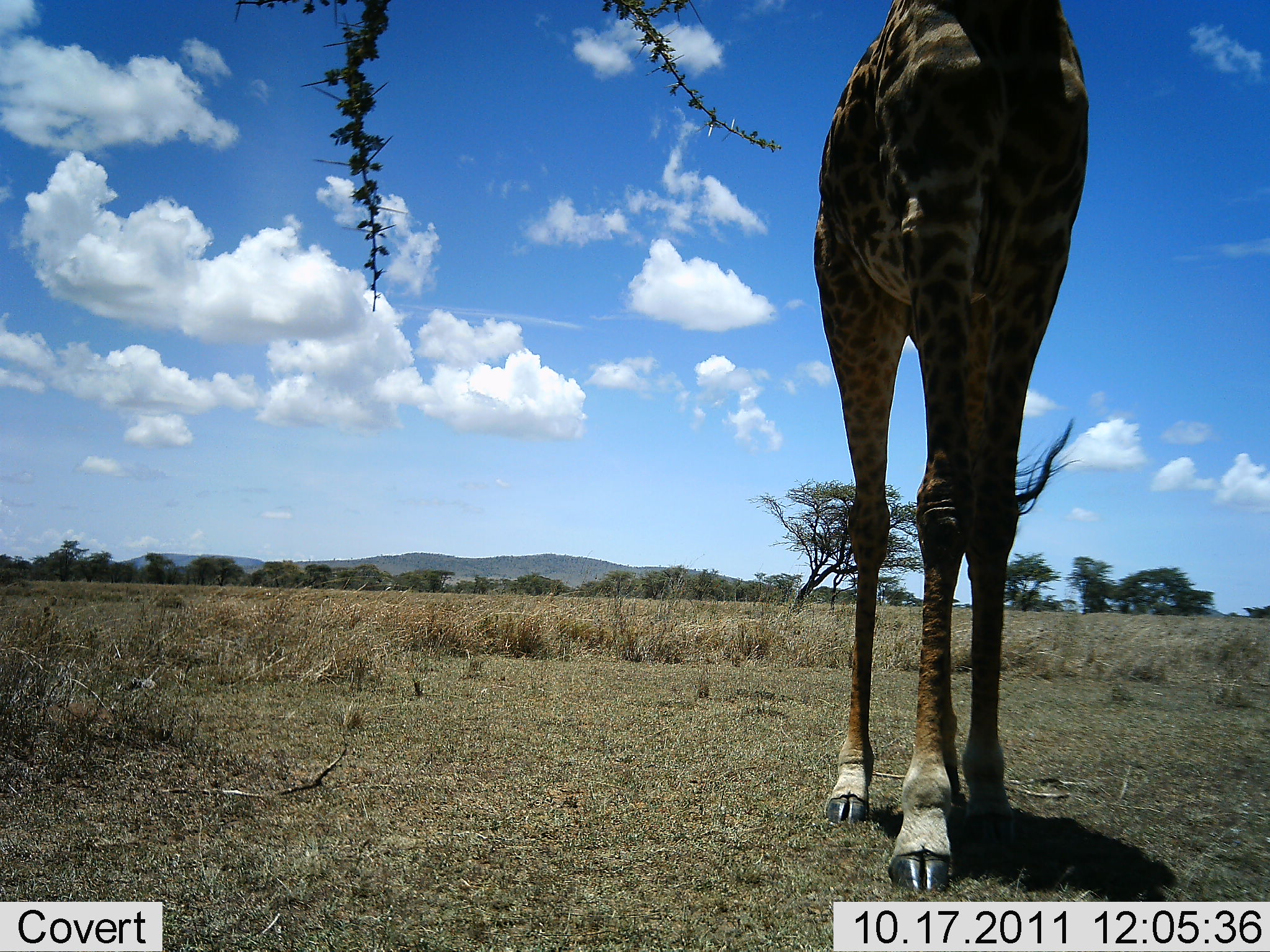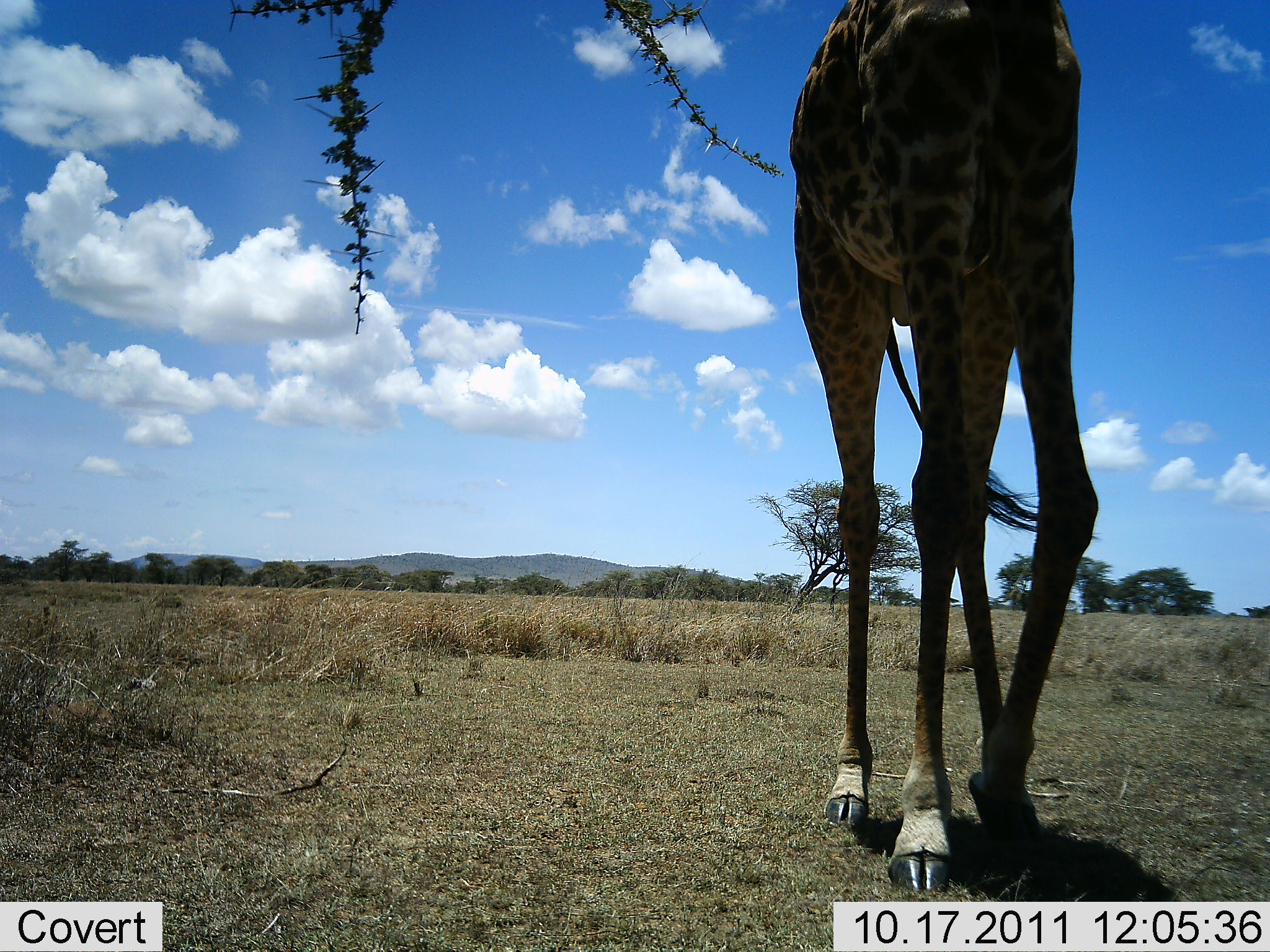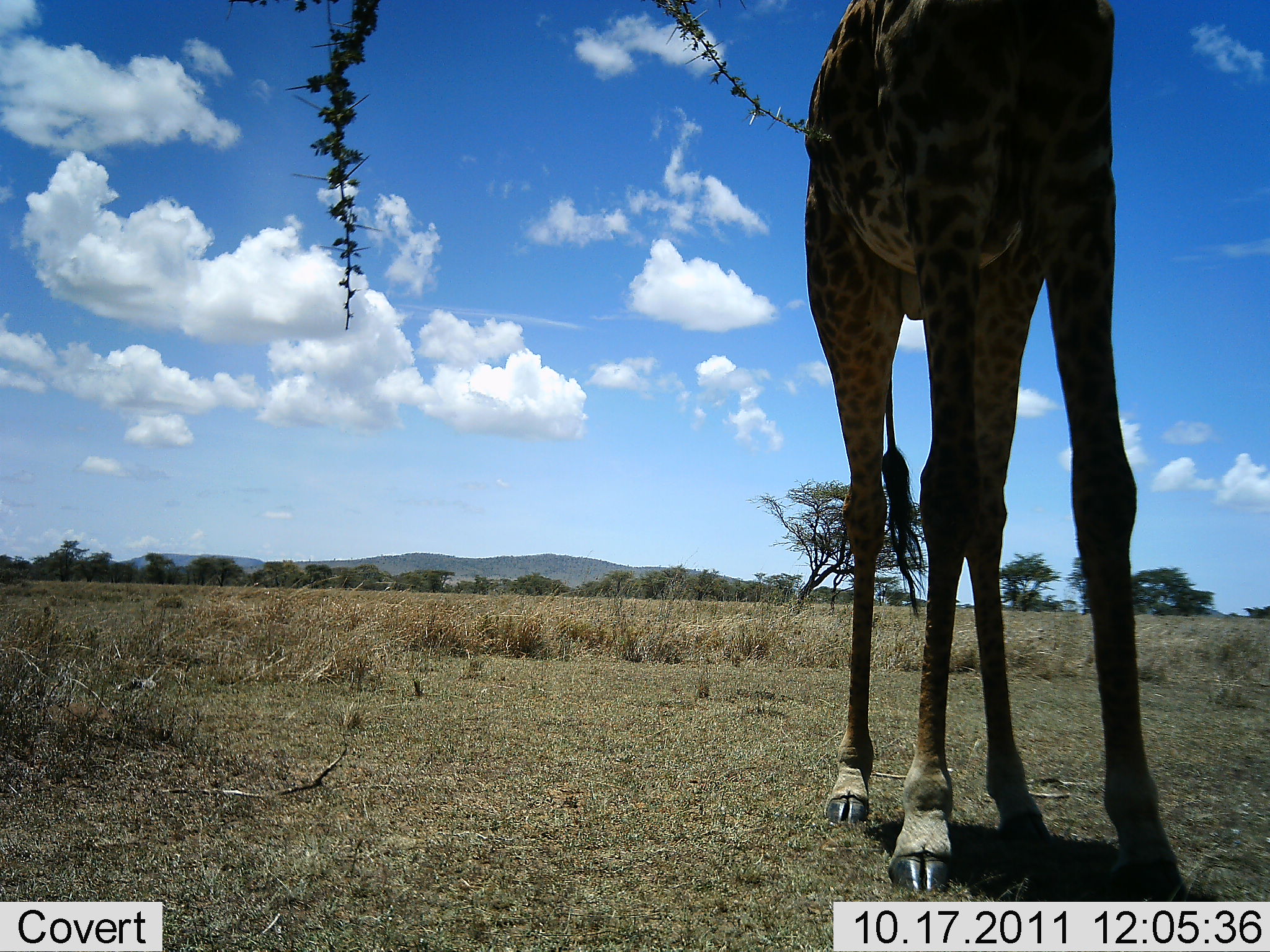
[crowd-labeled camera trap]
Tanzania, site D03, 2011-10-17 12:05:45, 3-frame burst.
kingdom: Animalia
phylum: Chordata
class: Mammalia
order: Artiodactyla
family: Giraffidae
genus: Giraffa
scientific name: Giraffa camelopardalis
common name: giraffe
Giraffe (Giraffa camelopardalis), count 1. Behavior (volunteer vote fractions): standing 83%, resting 0%, moving 0%, interacting 0%. Young present (vote fraction): 0%. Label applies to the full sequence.